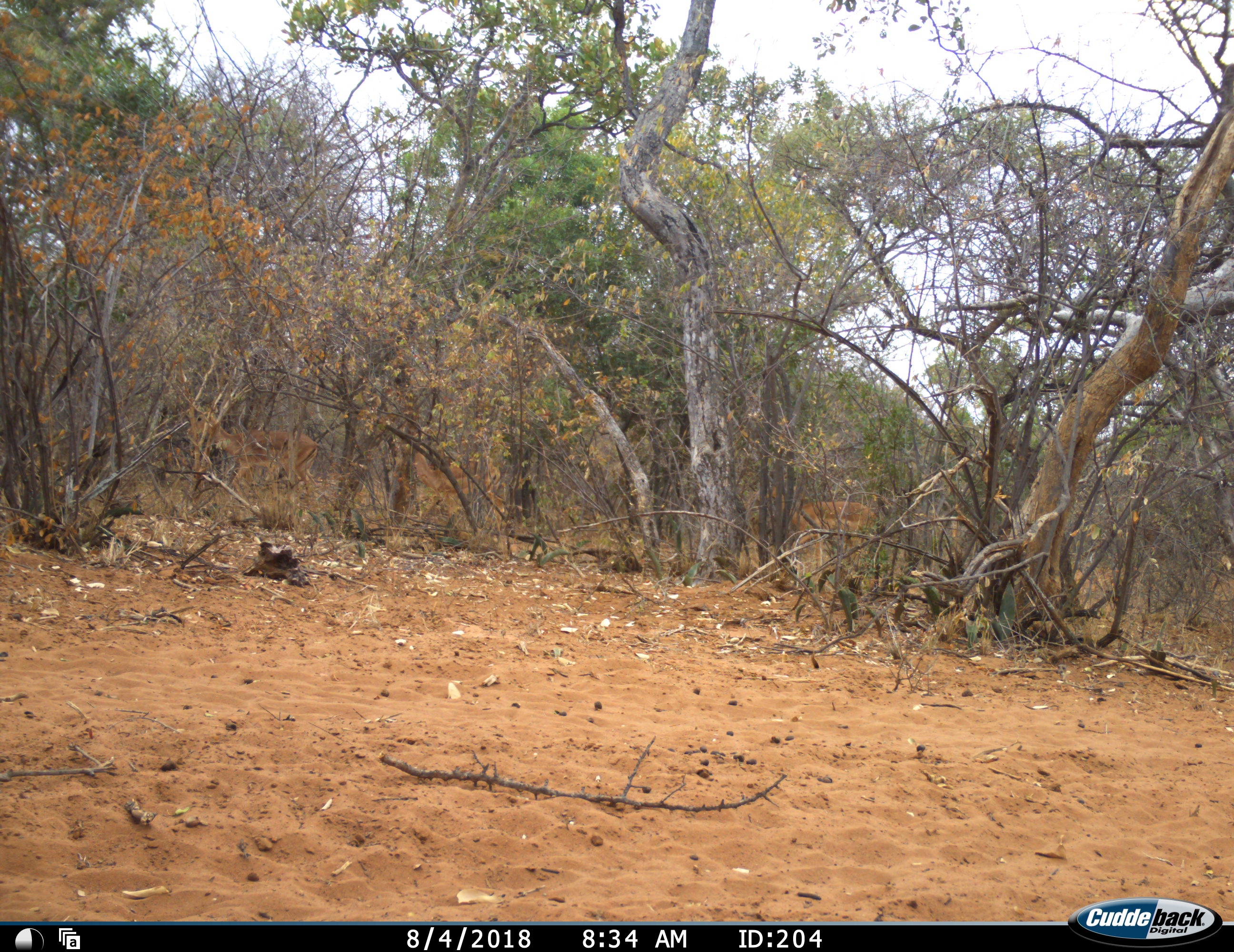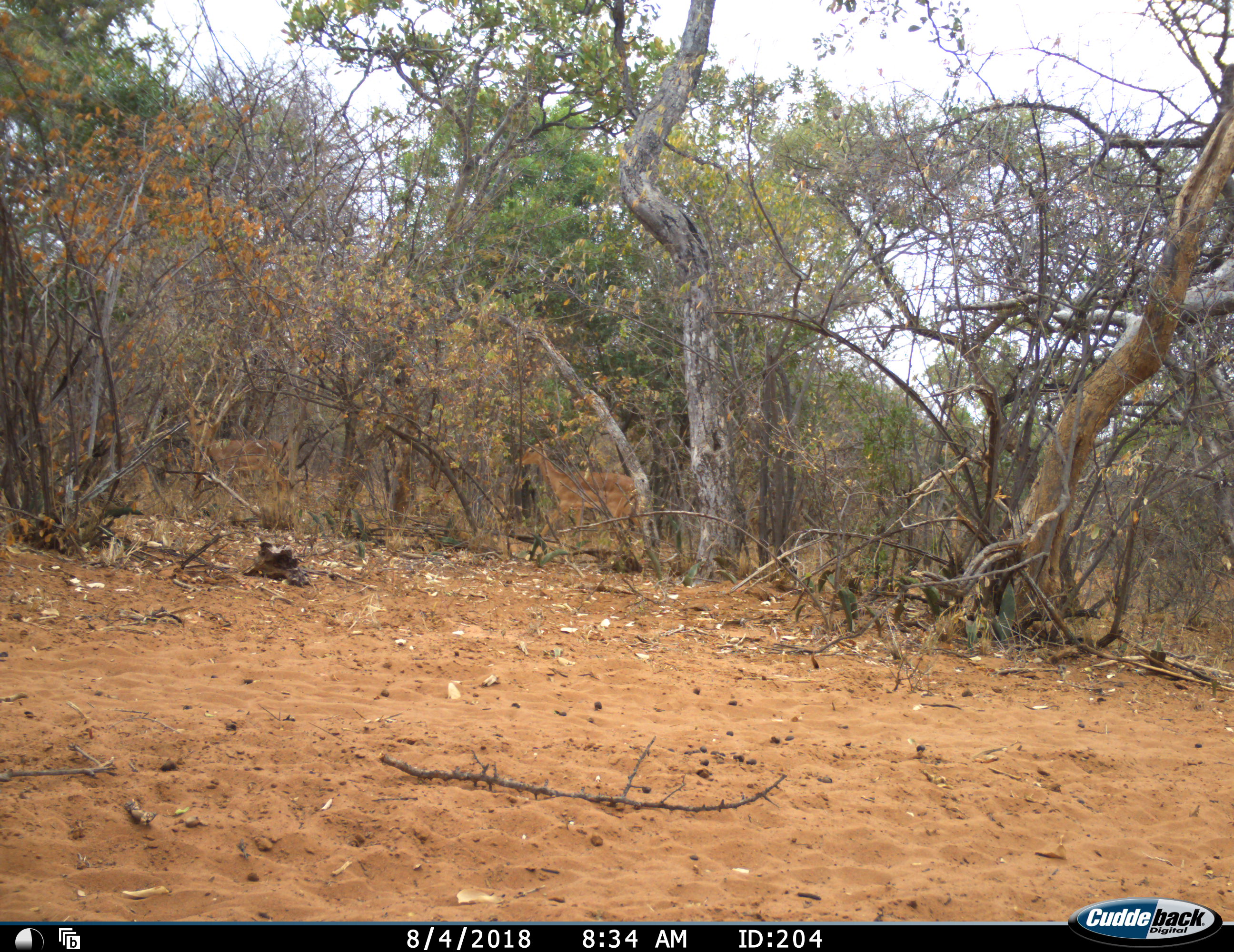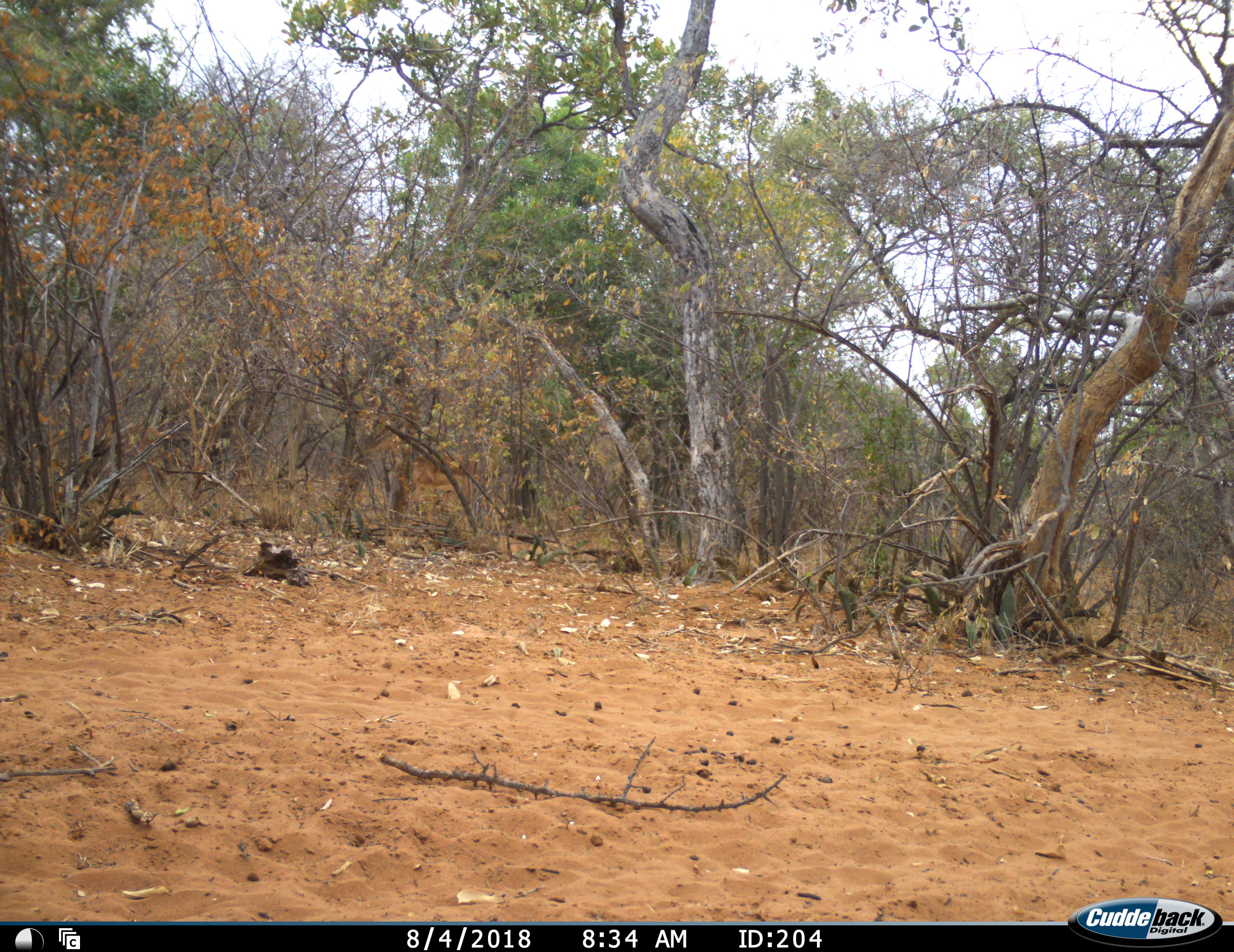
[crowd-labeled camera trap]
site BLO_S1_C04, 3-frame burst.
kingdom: Animalia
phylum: Chordata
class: Mammalia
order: Artiodactyla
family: Bovidae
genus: Aepyceros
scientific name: Aepyceros melampus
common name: impala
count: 3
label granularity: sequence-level